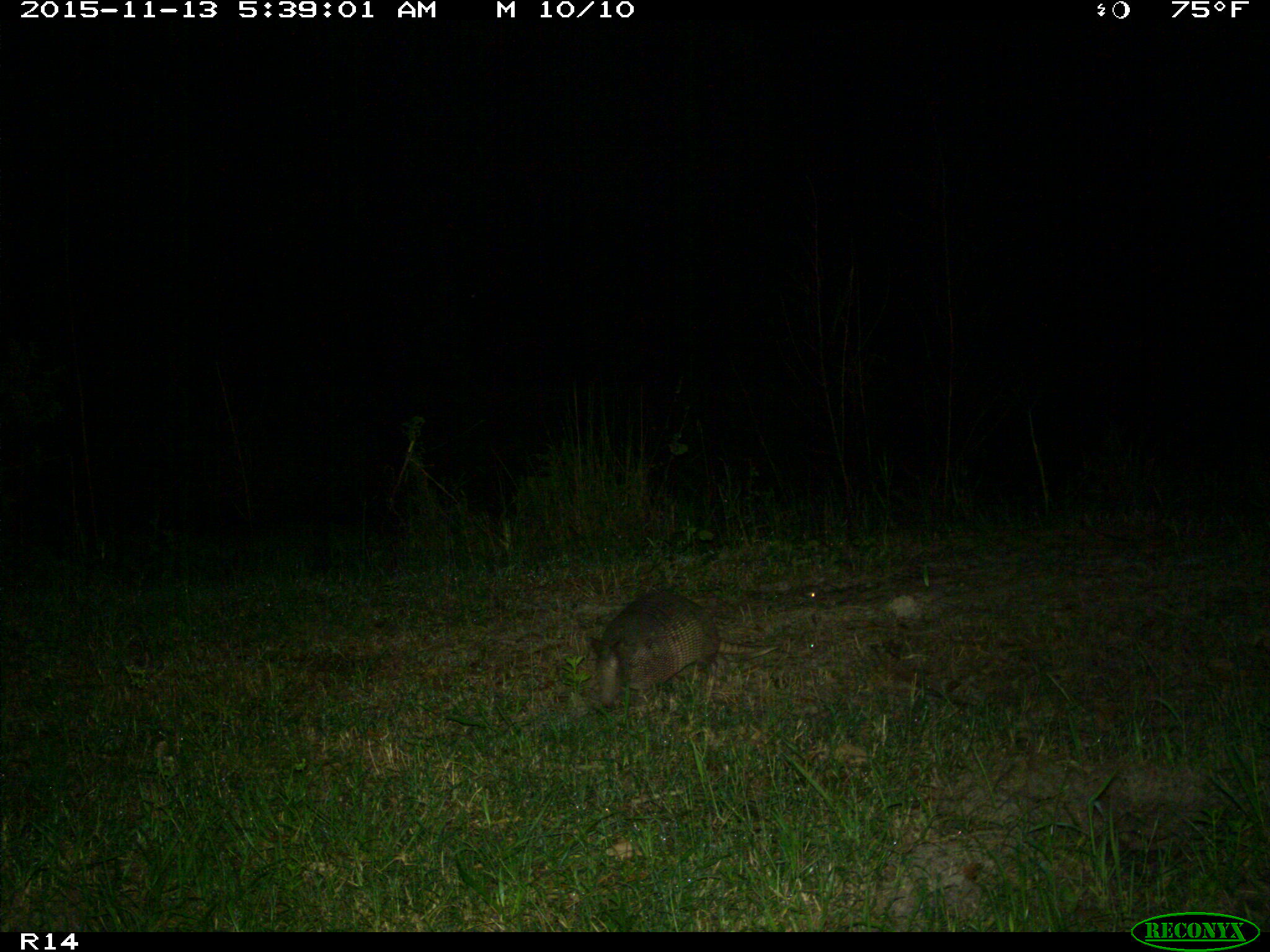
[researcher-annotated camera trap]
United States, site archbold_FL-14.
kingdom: Animalia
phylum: Chordata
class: Mammalia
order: Cingulata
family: Dasypodidae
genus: Dasypus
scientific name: Dasypus novemcinctus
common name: nine-banded armadillo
Dasypus novemcinctus (nine-banded armadillo).